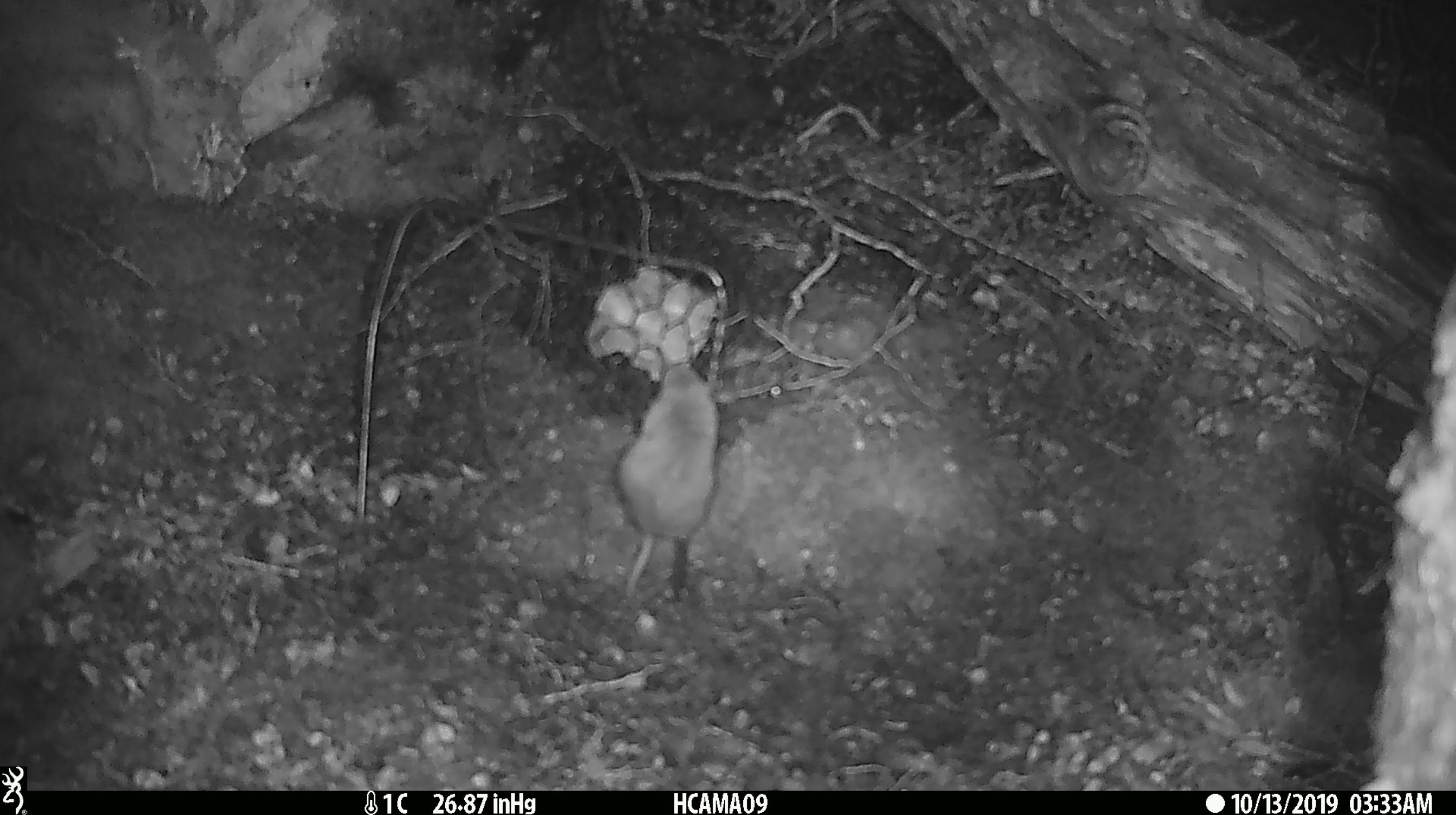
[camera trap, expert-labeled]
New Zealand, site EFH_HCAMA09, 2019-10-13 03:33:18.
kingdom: Animalia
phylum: Chordata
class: Mammalia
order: Rodentia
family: Muridae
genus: Mus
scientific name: Mus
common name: mouse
Mouse (Mus).